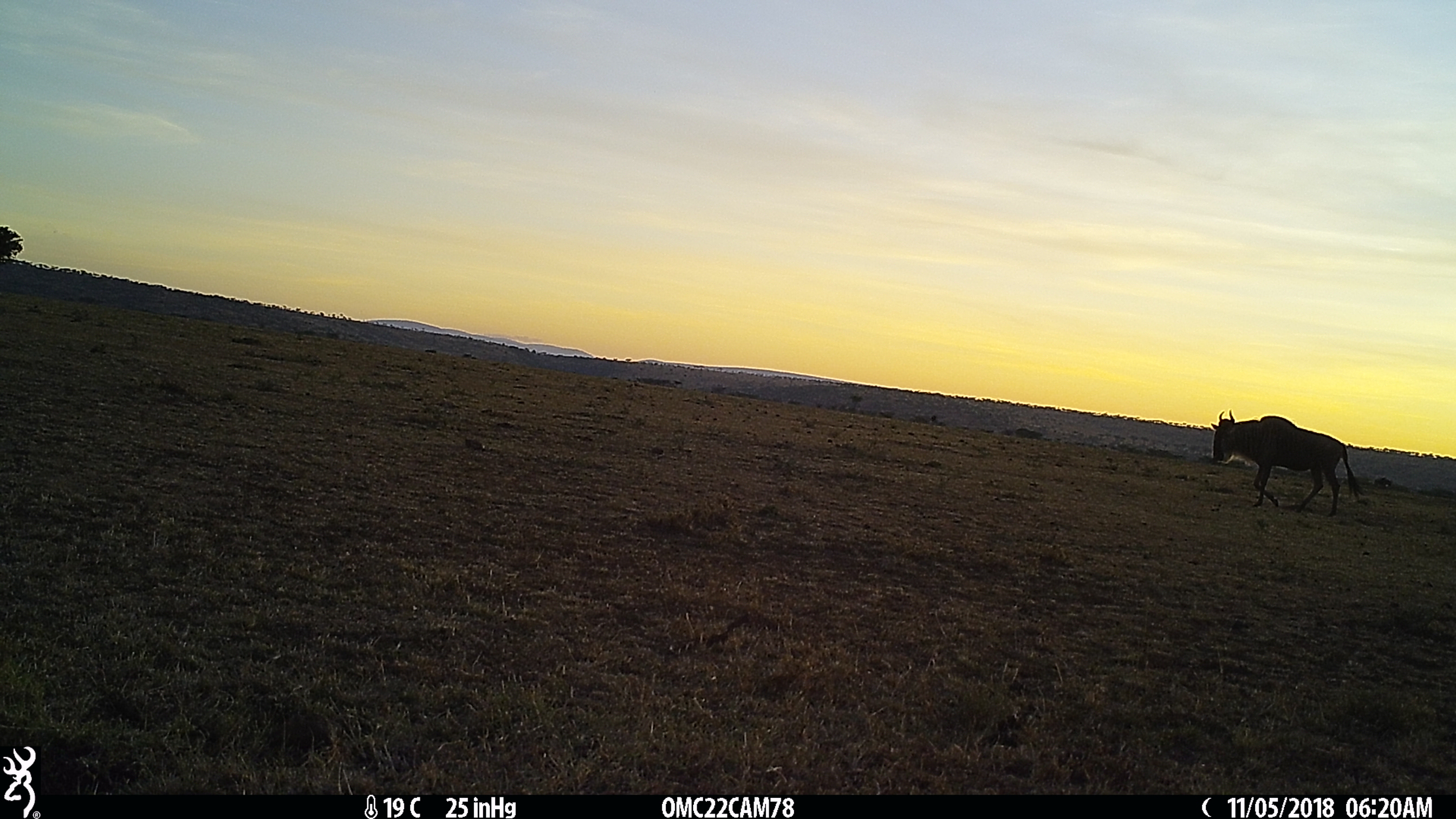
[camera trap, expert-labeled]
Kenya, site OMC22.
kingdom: Animalia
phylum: Chordata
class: Mammalia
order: Artiodactyla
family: Bovidae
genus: Connochaetes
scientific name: Connochaetes taurinus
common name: blue wildebeest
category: wildebeest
Wildebeest (blue wildebeest) (Connochaetes taurinus).